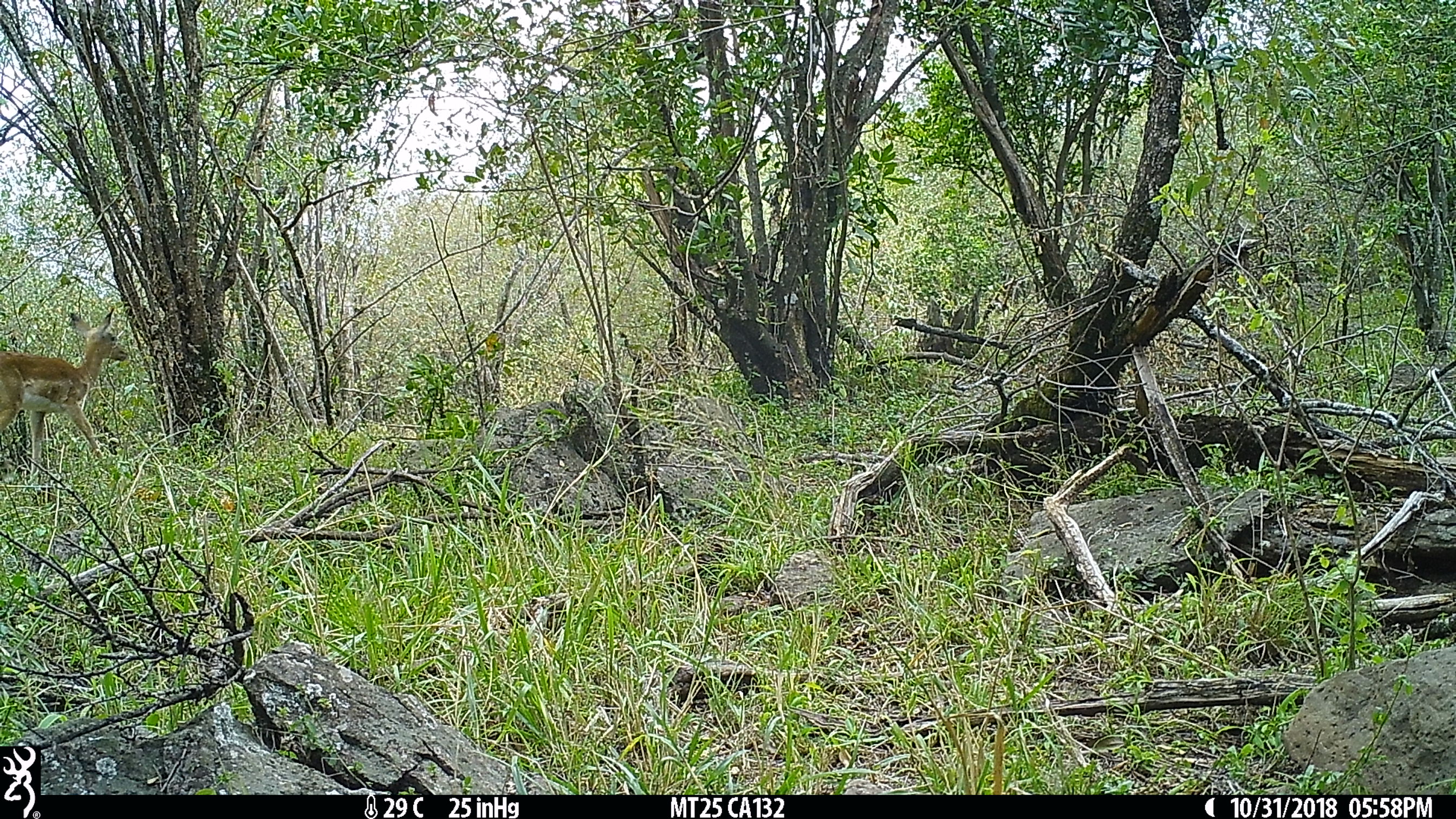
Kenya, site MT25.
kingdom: Animalia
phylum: Chordata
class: Mammalia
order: Artiodactyla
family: Bovidae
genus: Aepyceros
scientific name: Aepyceros melampus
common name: impala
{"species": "impala (Aepyceros melampus)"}